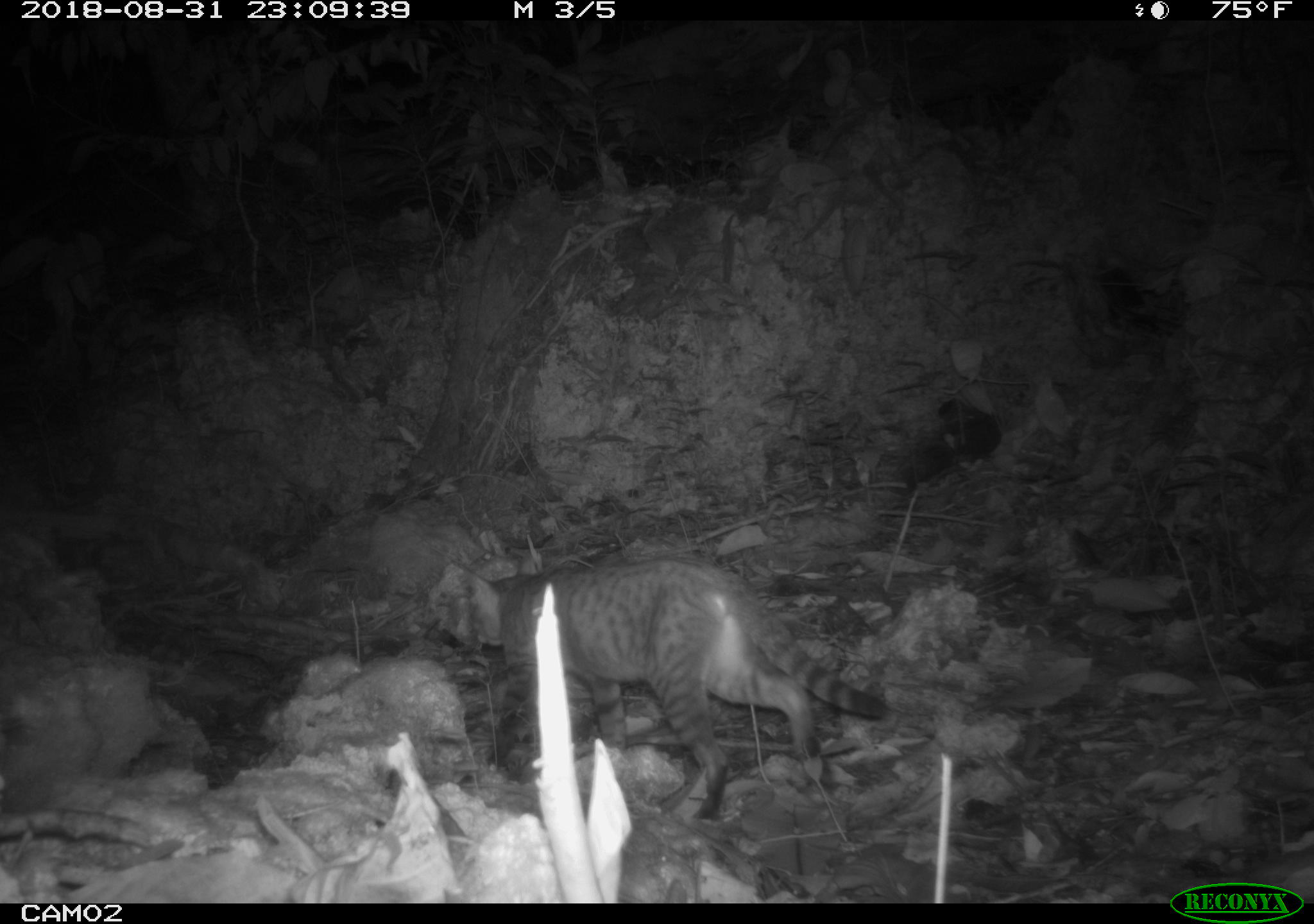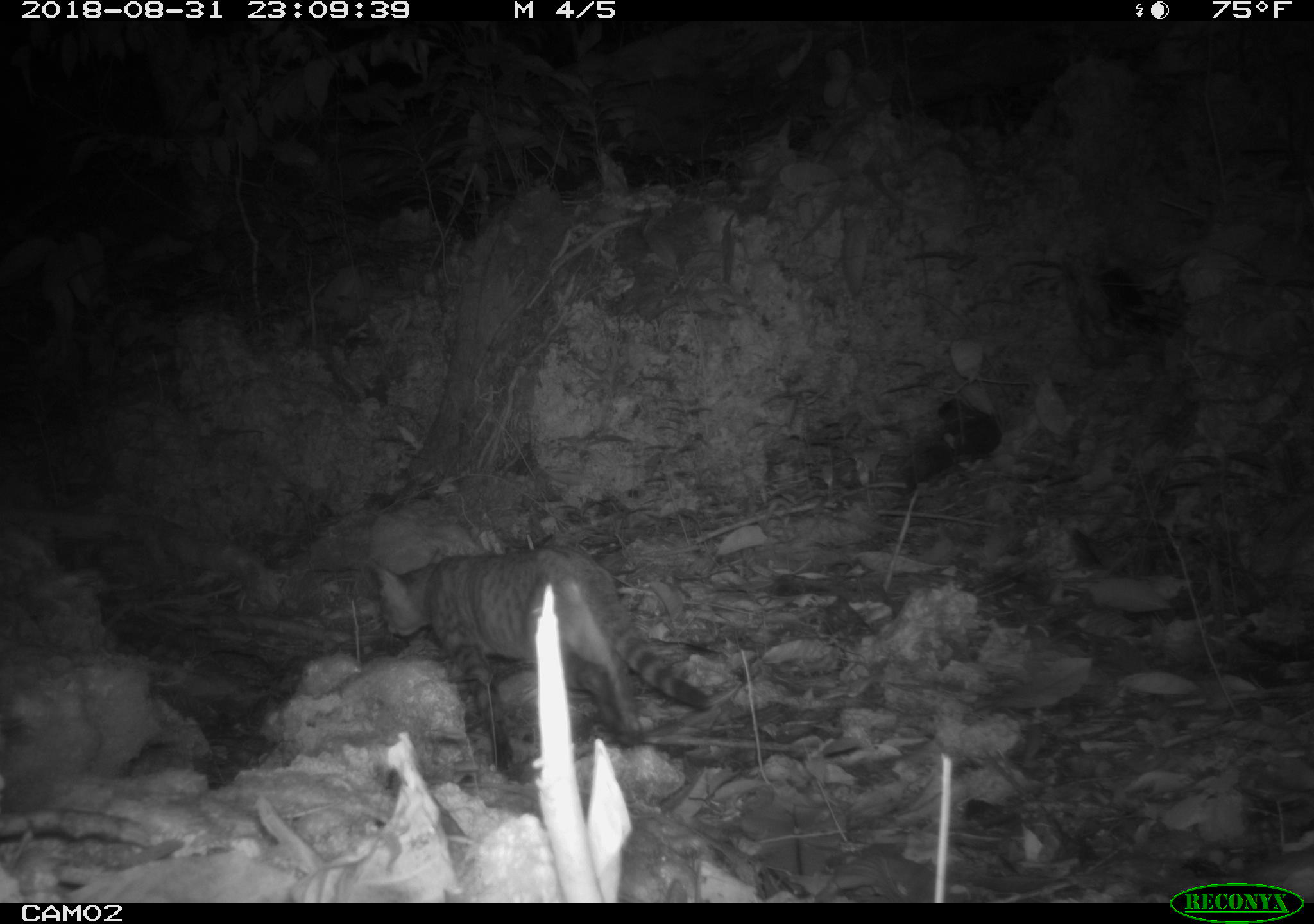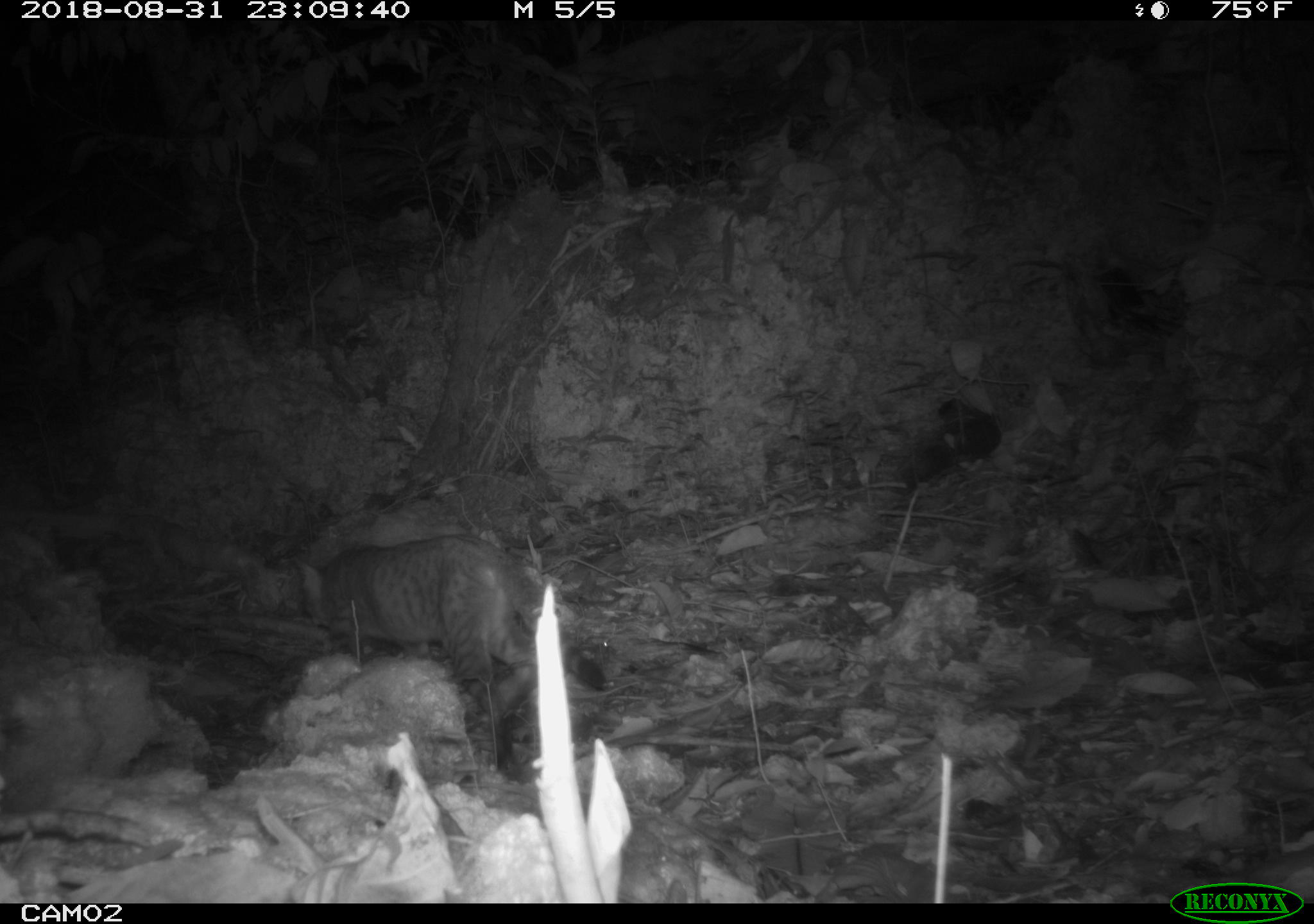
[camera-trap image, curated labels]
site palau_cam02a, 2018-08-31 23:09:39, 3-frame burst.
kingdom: Animalia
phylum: Chordata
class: Mammalia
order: Carnivora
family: Felidae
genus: Felis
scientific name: Felis catus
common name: cat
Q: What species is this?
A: Cat (Felis catus).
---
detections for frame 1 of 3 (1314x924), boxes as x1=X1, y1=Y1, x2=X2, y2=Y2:
cat: x1=454, y1=552, x2=892, y2=829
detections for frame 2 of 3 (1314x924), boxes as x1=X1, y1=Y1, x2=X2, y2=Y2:
cat: x1=363, y1=545, x2=715, y2=781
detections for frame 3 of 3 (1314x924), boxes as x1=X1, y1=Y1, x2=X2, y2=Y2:
cat: x1=289, y1=536, x2=607, y2=782